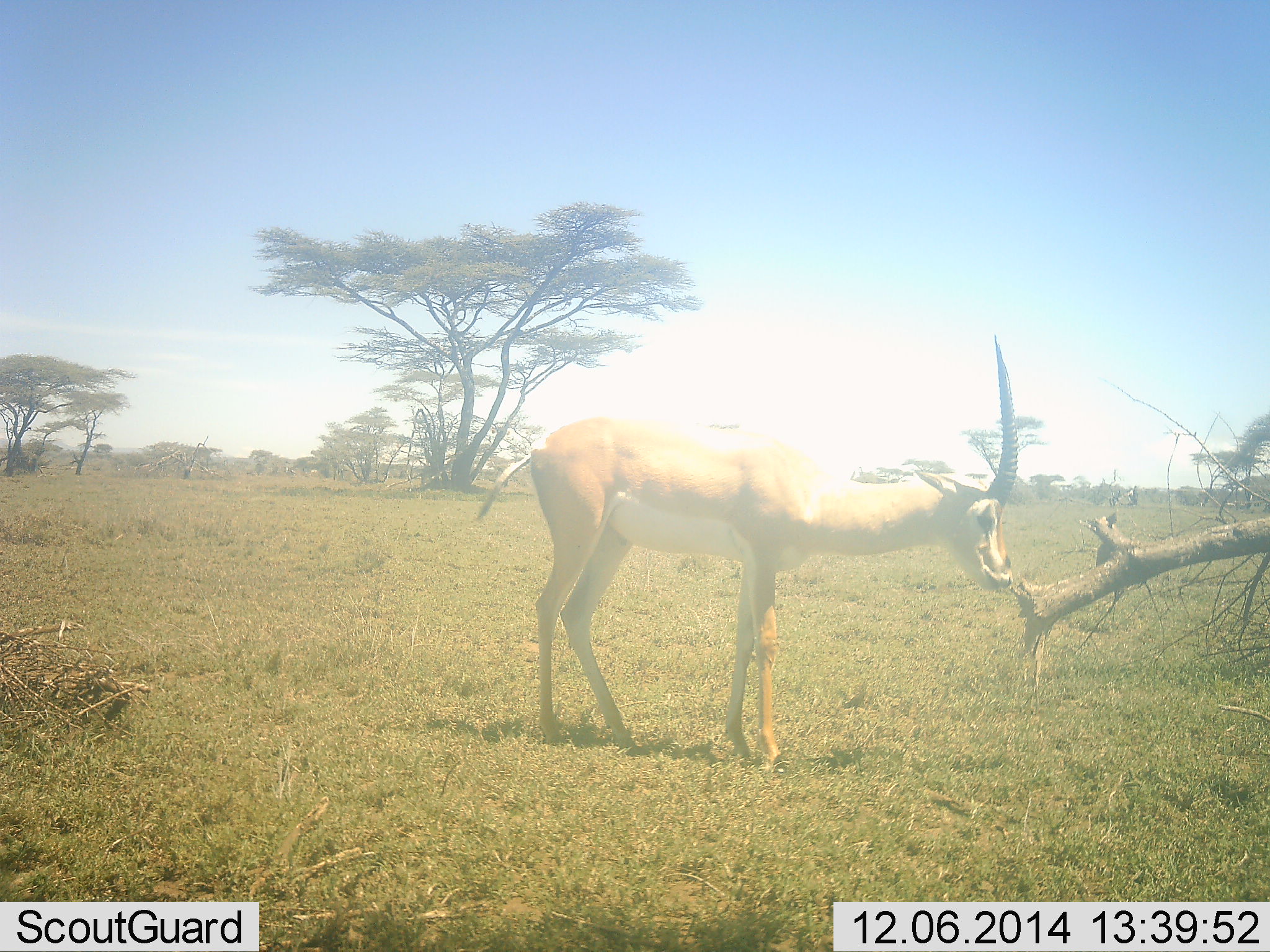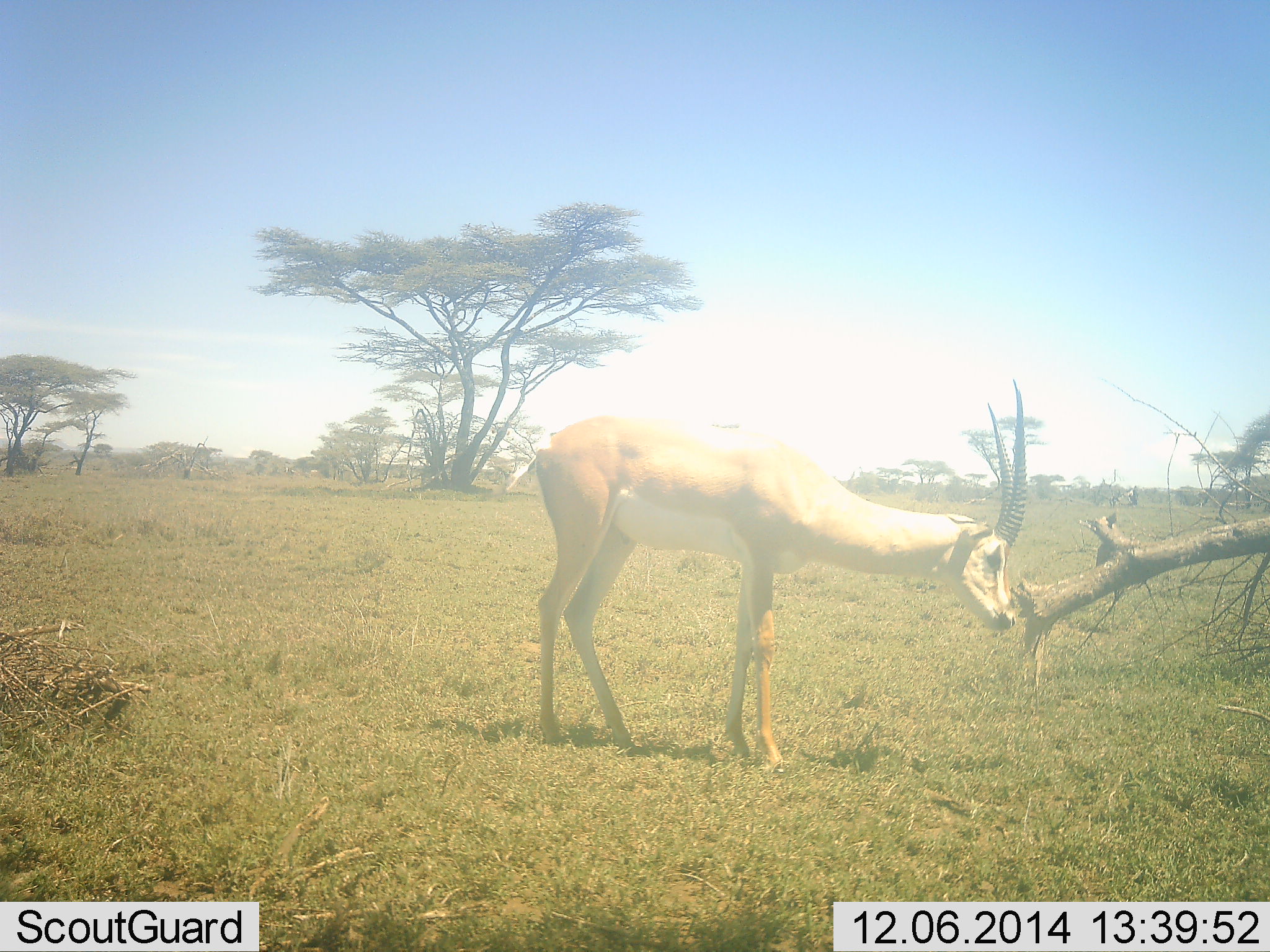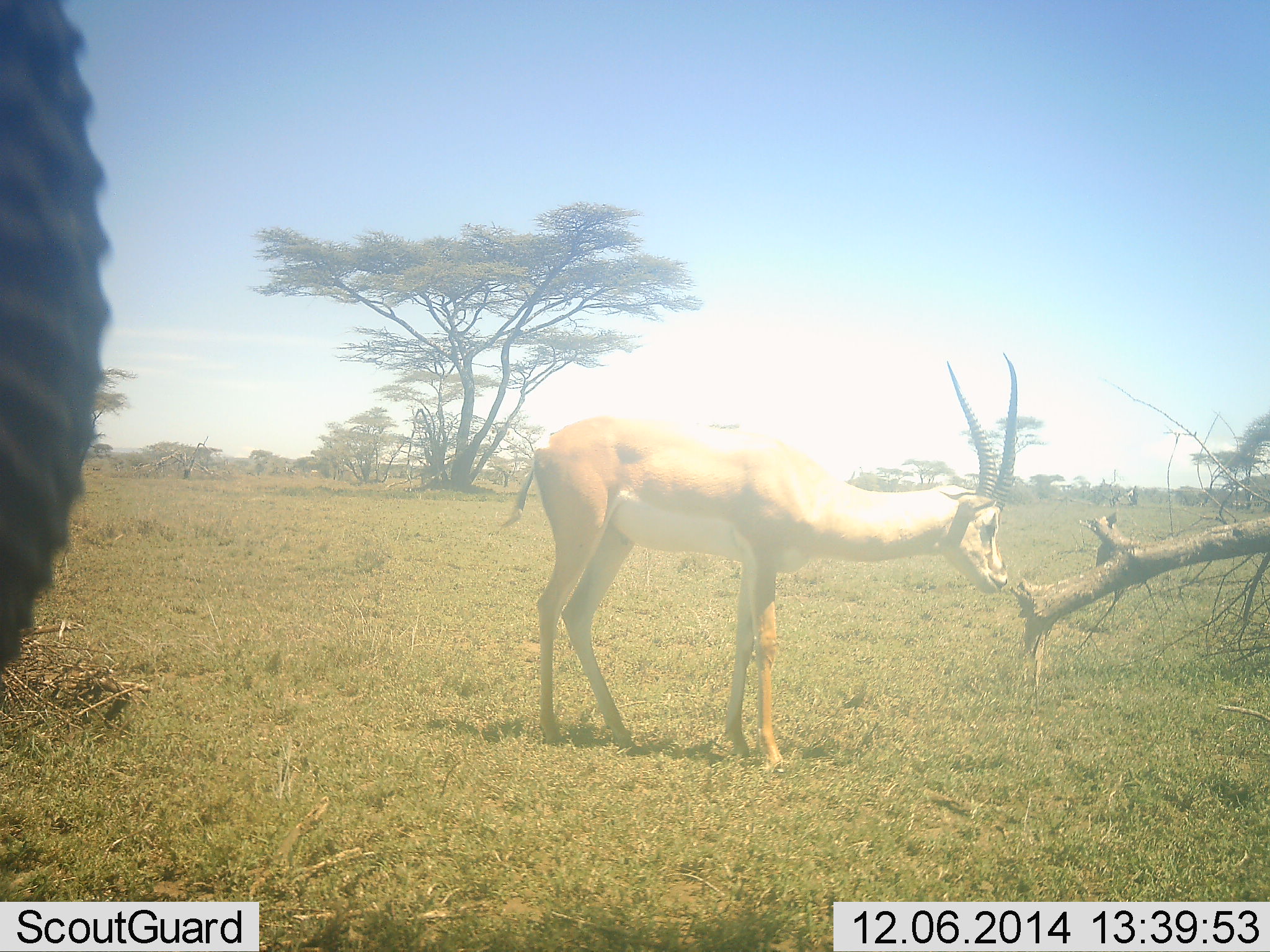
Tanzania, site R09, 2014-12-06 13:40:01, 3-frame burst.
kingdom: Animalia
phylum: Chordata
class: Mammalia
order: Artiodactyla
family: Bovidae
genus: Nanger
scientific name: Nanger granti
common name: grant's gazelle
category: gazellegrants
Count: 2.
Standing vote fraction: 80%.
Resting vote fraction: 0%.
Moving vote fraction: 30%.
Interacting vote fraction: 0%.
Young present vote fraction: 0%.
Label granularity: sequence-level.